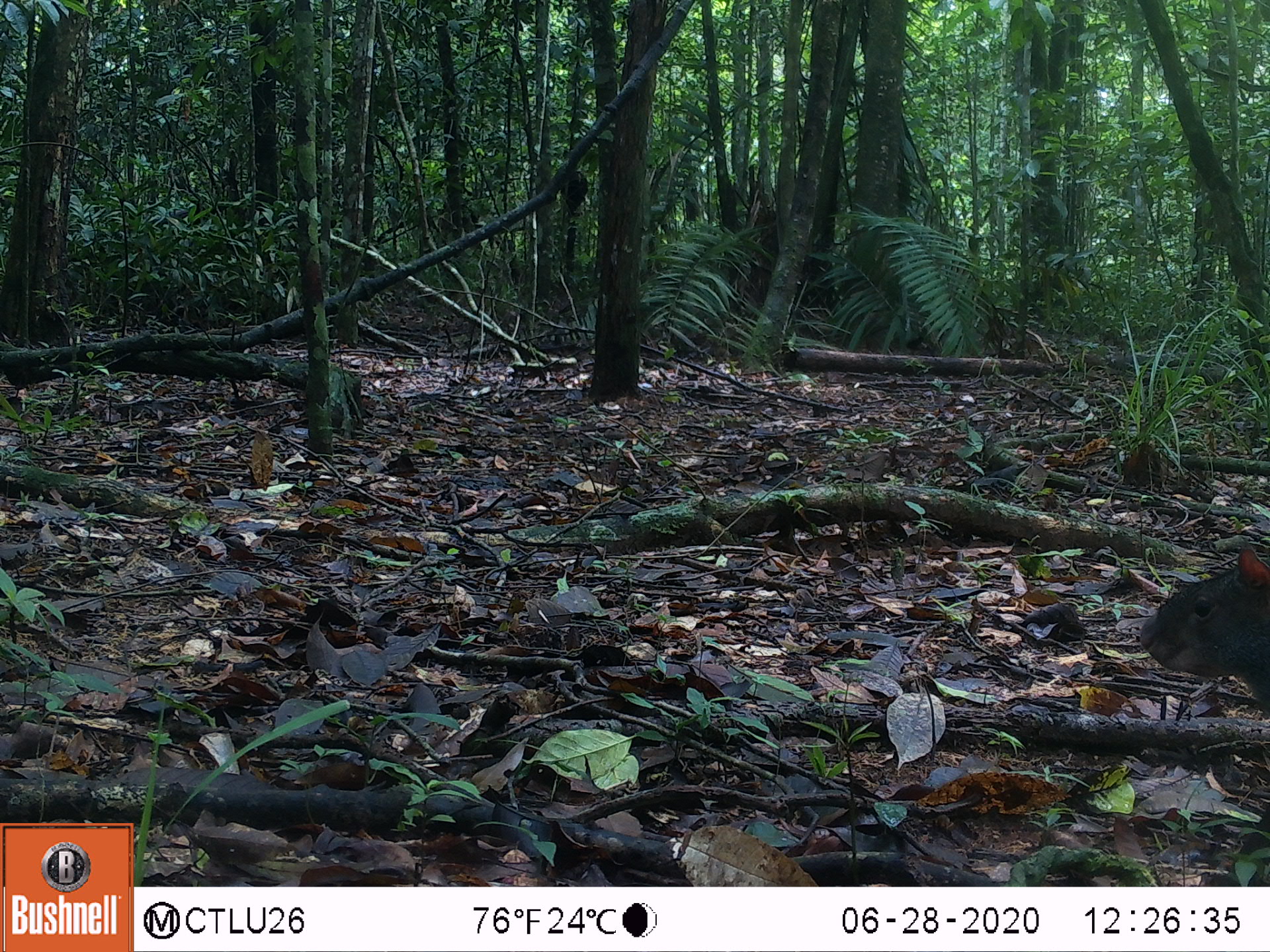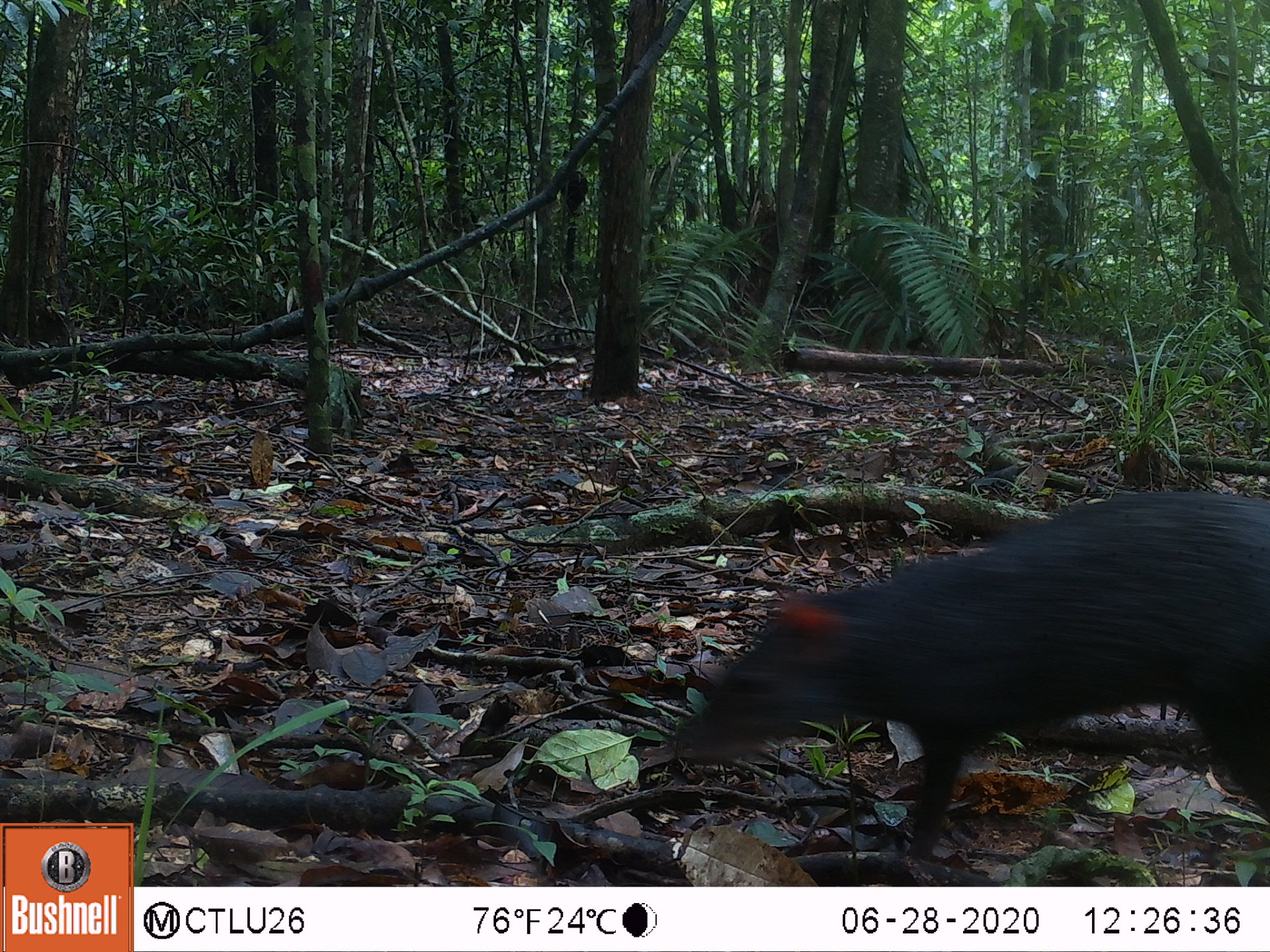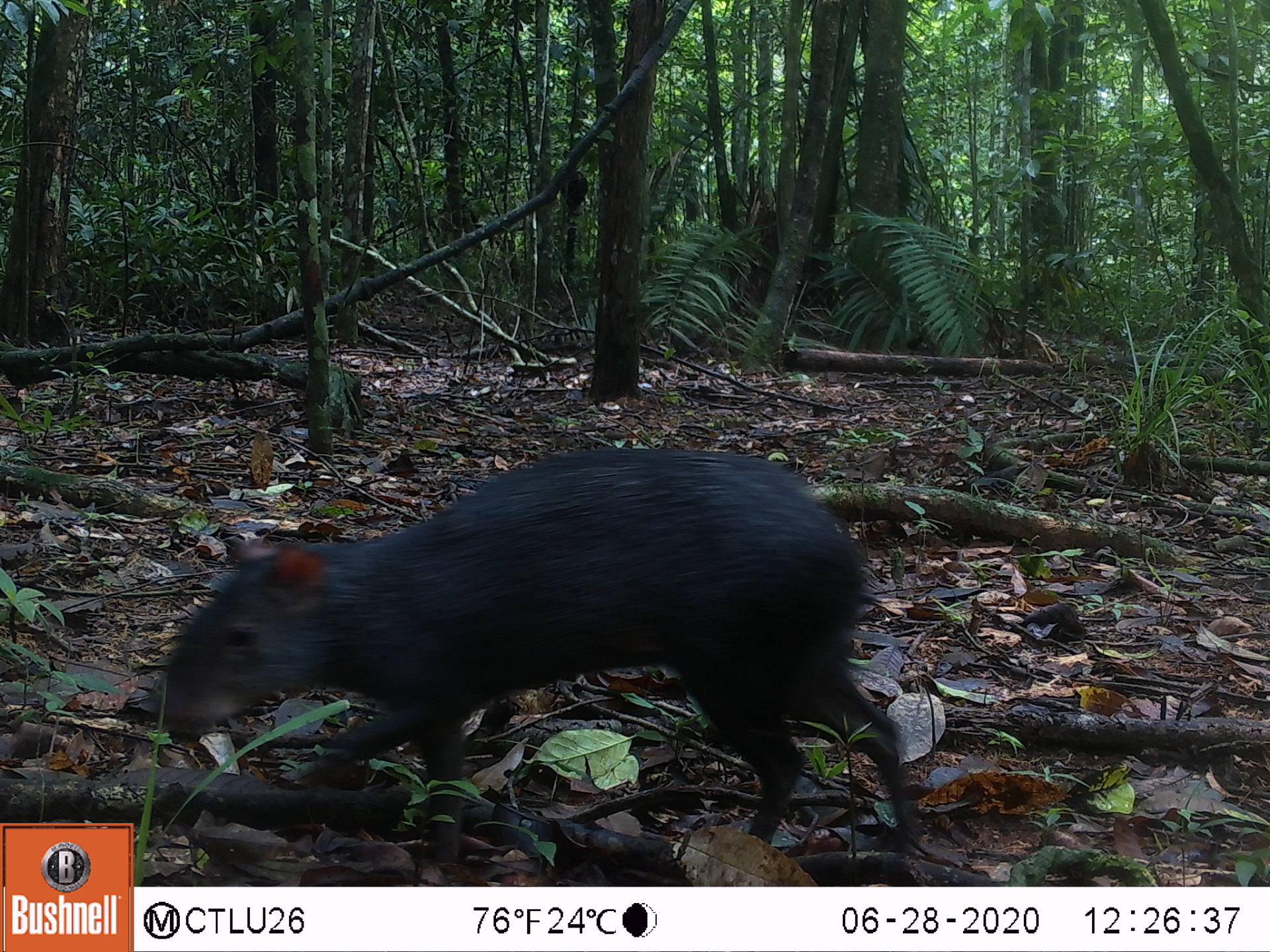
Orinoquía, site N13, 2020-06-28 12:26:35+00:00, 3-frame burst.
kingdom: Animalia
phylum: Chordata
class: Mammalia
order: Rodentia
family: Dasyproctidae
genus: Dasyprocta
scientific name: Dasyprocta fuliginosa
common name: black agouti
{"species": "black agouti (Dasyprocta fuliginosa)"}